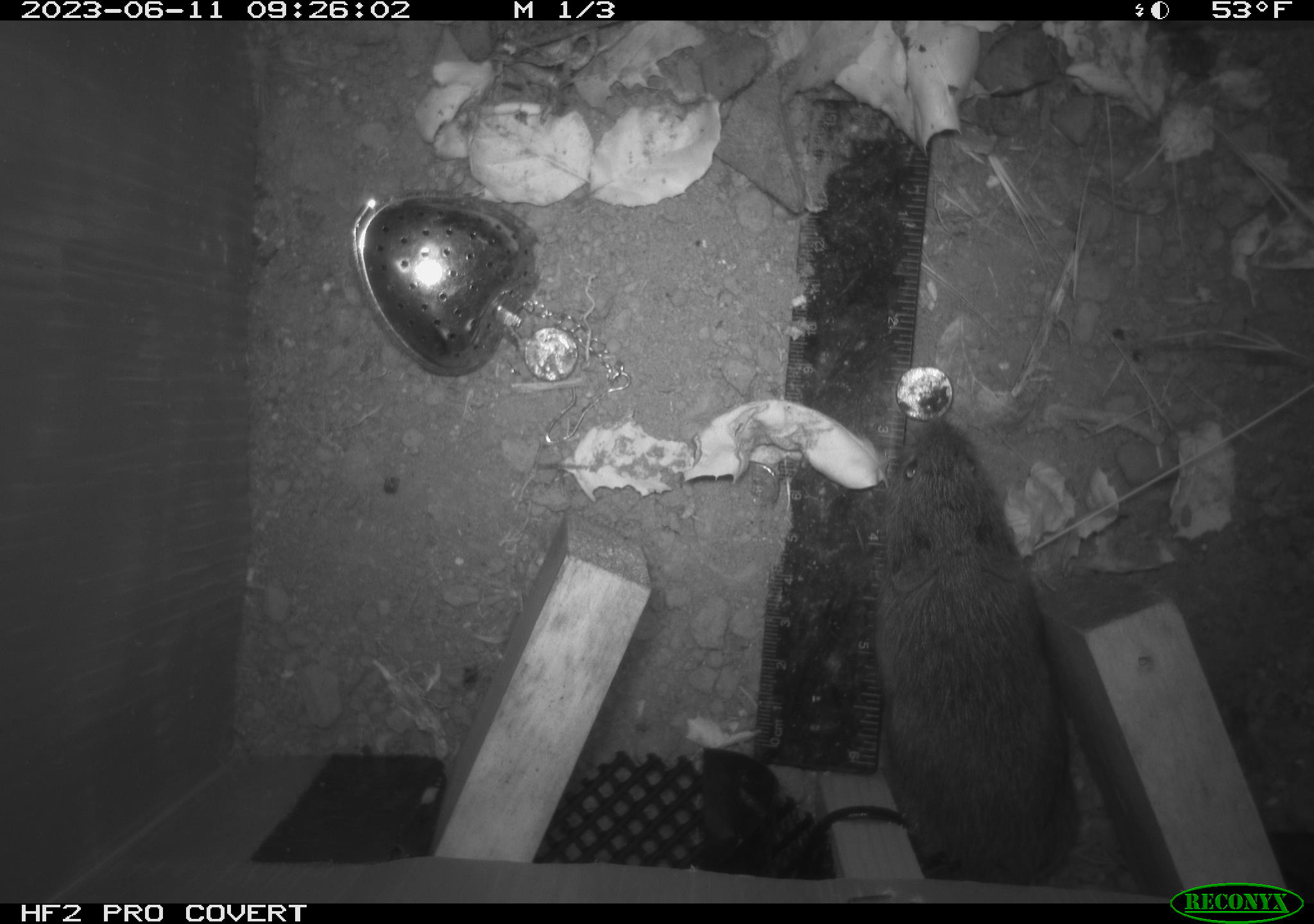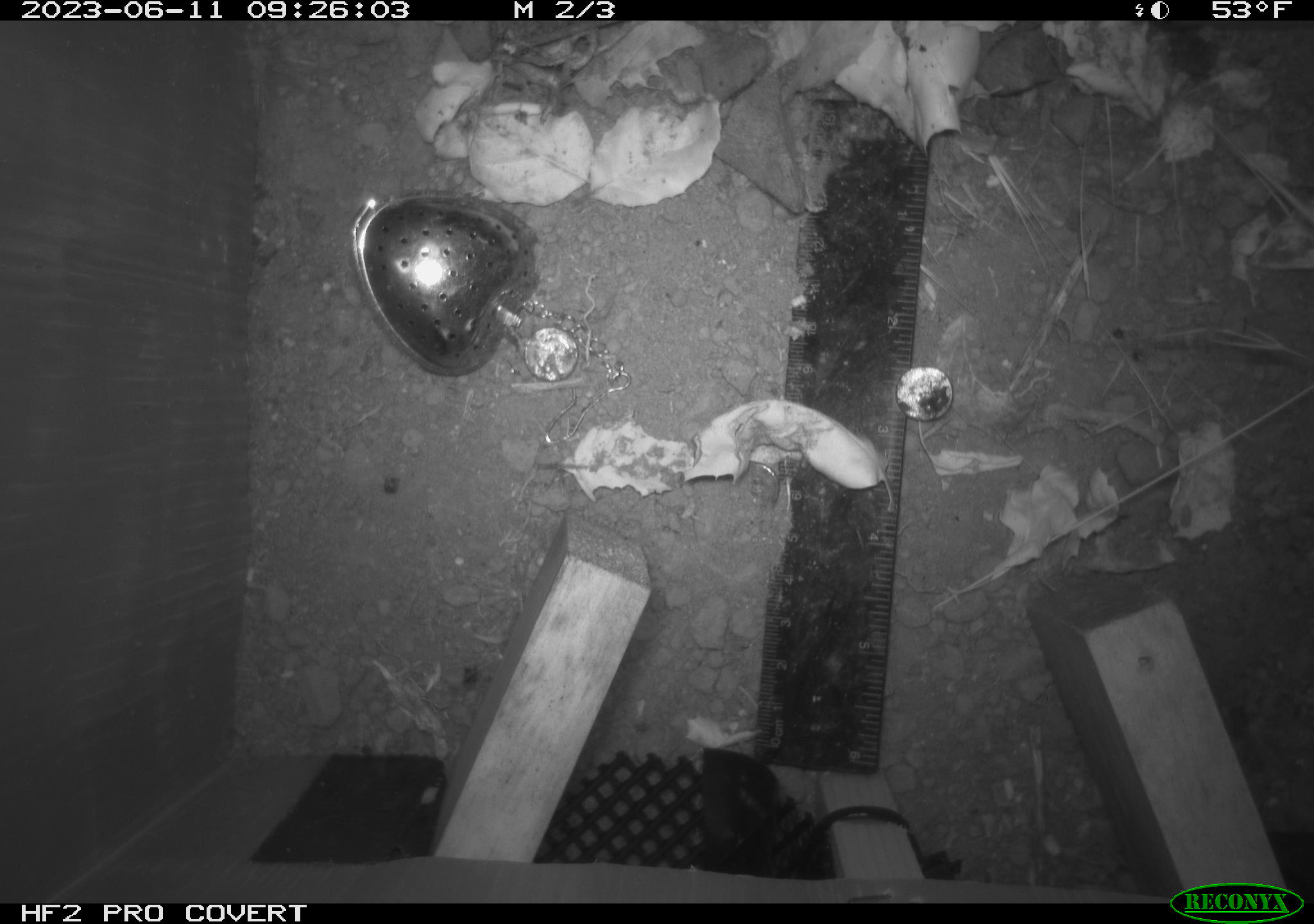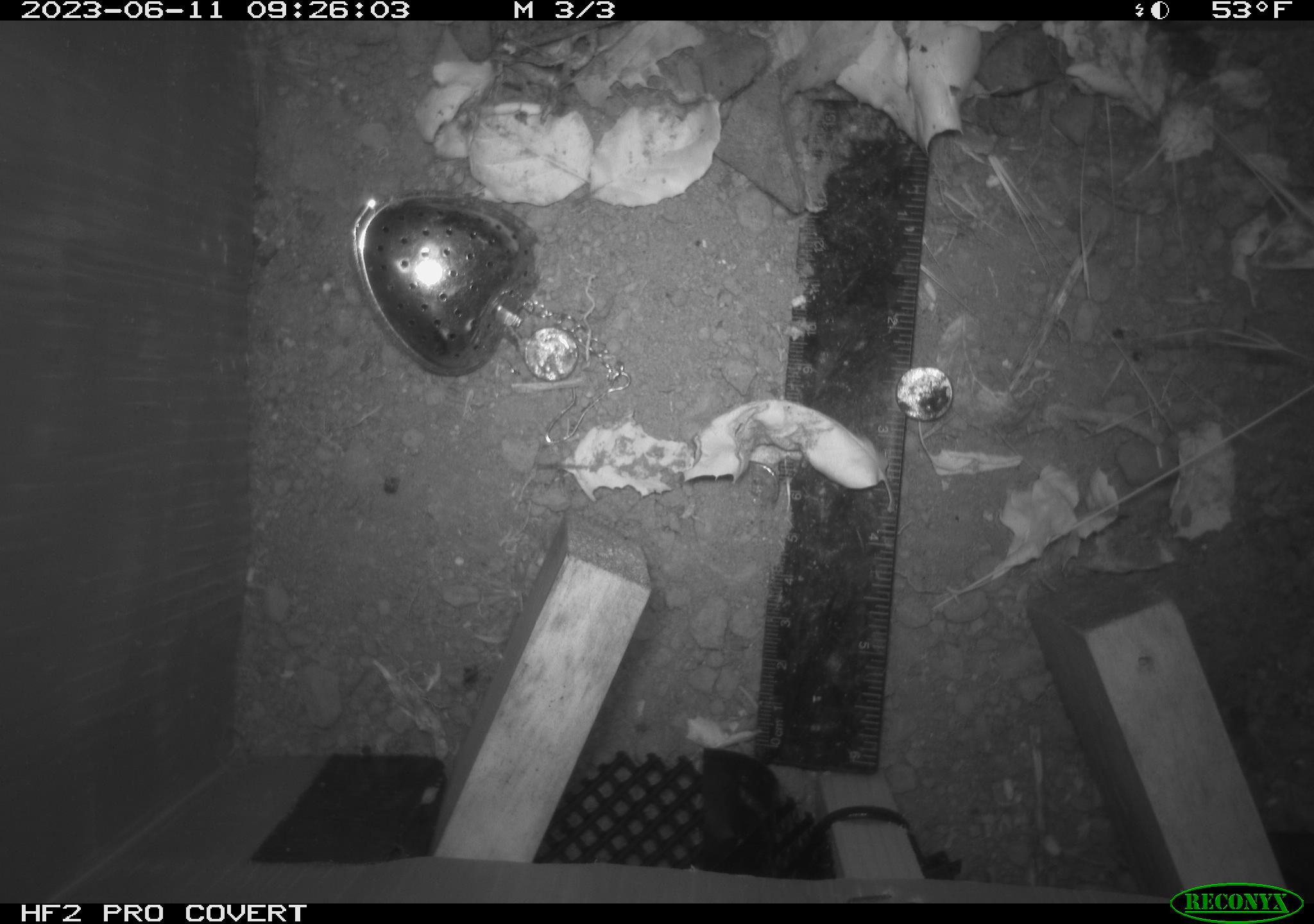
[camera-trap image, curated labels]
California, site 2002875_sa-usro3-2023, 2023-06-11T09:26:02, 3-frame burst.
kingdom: Animalia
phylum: Chordata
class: Mammalia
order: Rodentia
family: Cricetidae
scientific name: Arvicolinae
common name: voles, lemmings, and muskrats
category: arvicolinae subfamily